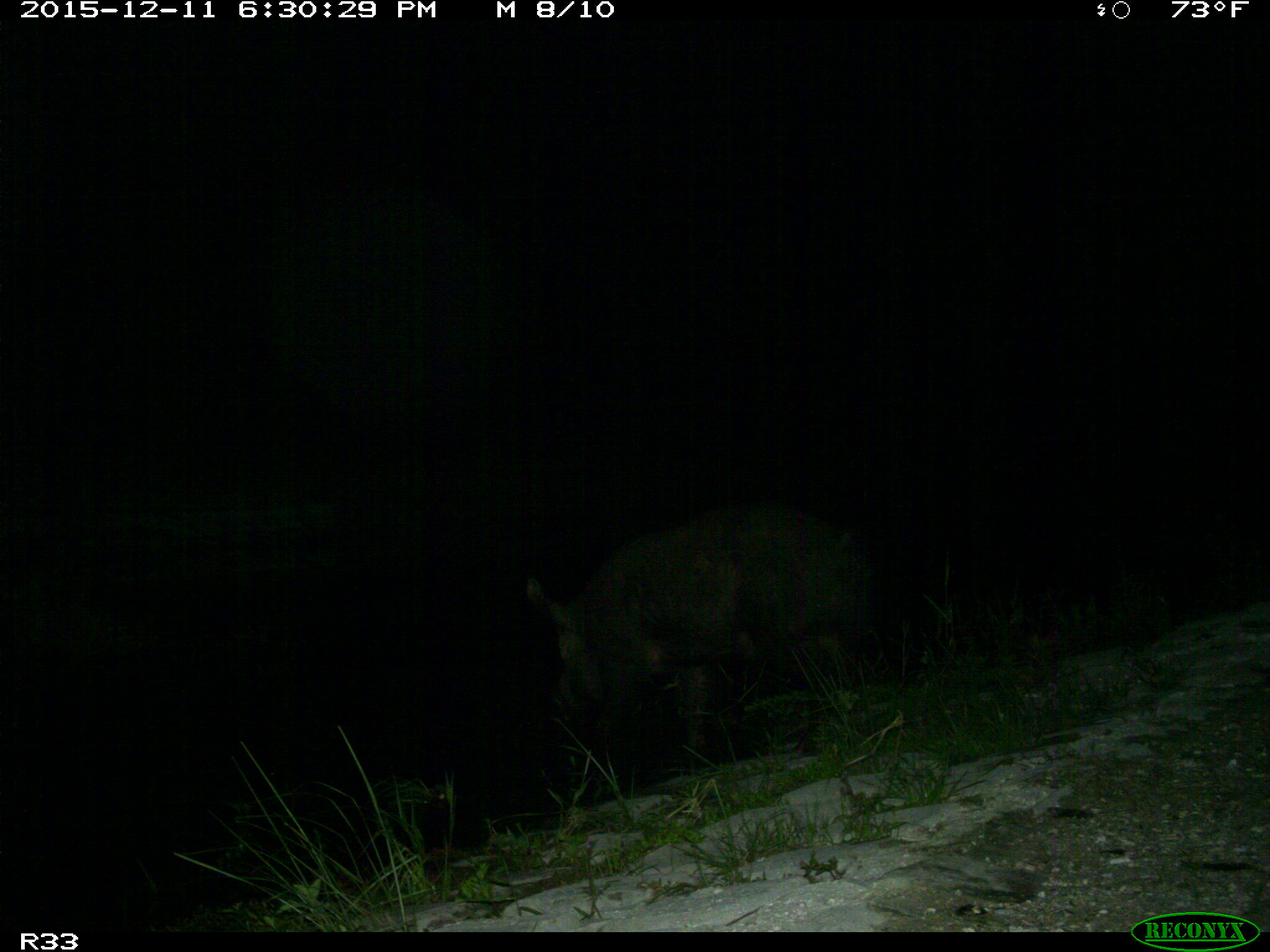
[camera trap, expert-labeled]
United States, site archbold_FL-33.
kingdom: Animalia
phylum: Chordata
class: Mammalia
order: Artiodactyla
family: Suidae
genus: Sus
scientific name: Sus scrofa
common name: wild boar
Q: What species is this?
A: Sus scrofa (wild boar).